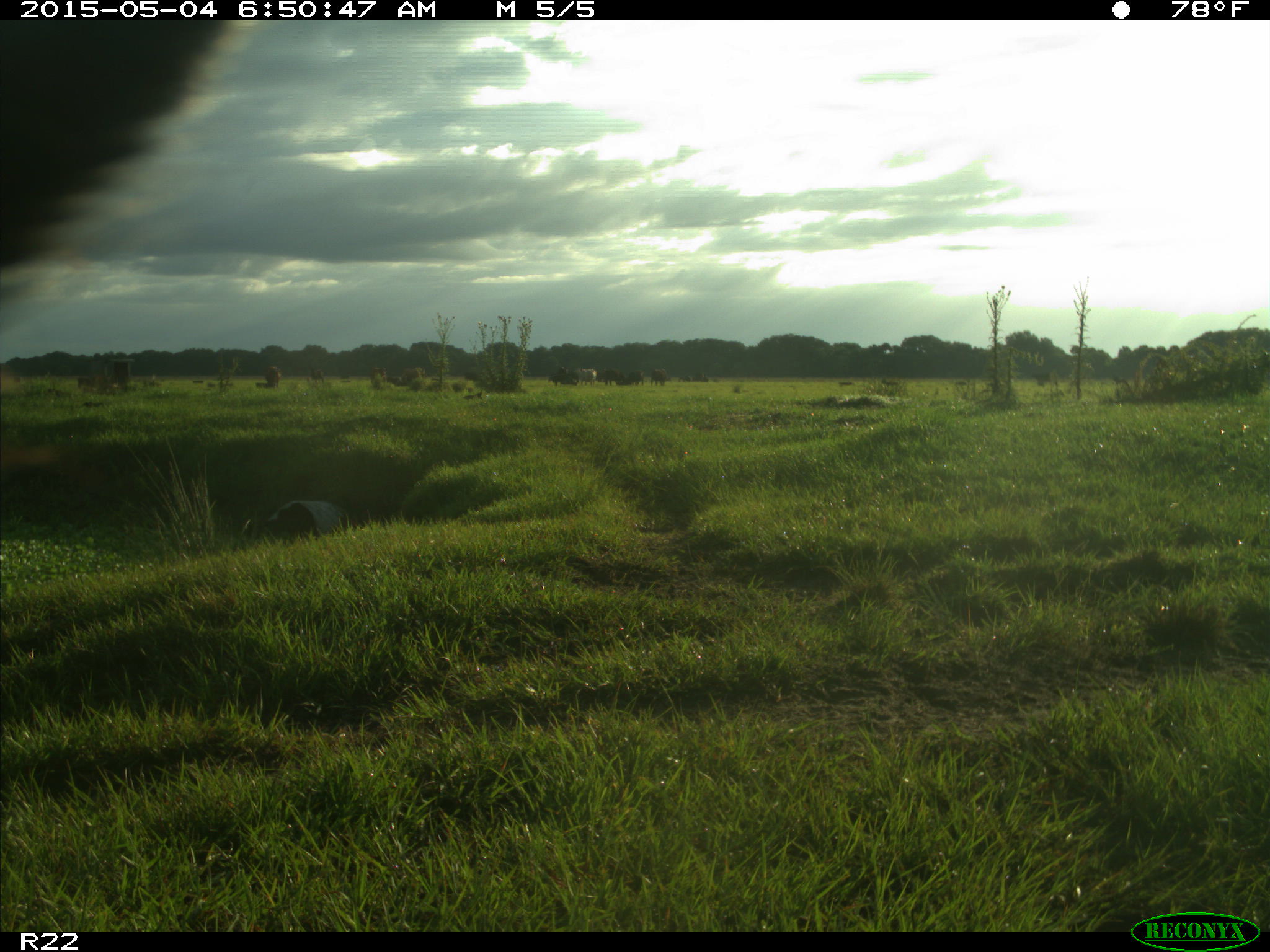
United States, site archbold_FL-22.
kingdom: Animalia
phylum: Chordata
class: Mammalia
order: Artiodactyla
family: Bovidae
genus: Bos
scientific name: Bos taurus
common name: domestic cow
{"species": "Bos taurus (domestic cow)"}